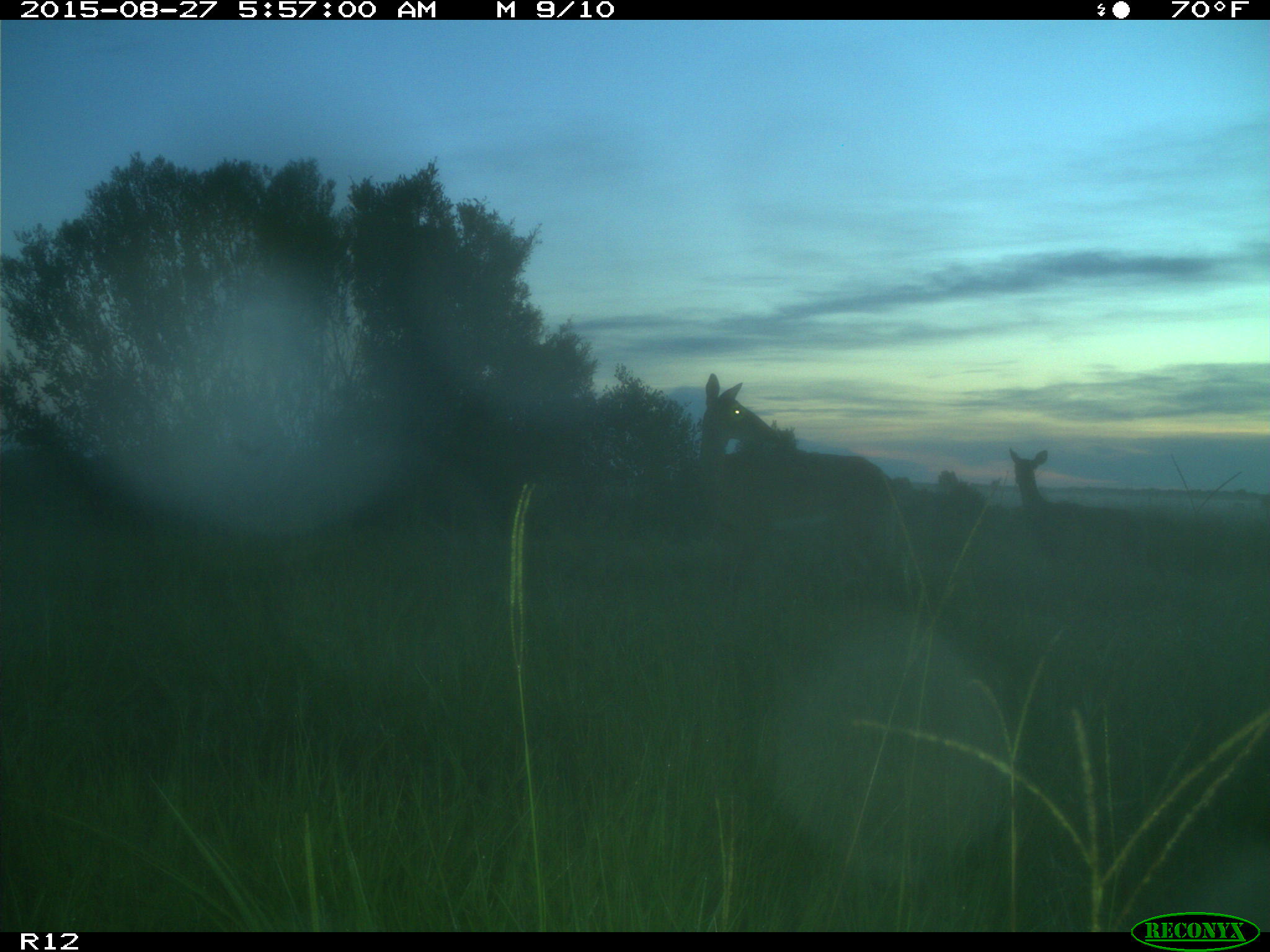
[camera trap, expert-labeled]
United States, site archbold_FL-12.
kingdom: Animalia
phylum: Chordata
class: Mammalia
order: Artiodactyla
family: Cervidae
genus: Odocoileus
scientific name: Odocoileus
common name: deer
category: unidentified deer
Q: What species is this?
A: Unidentified deer (deer) (Odocoileus).